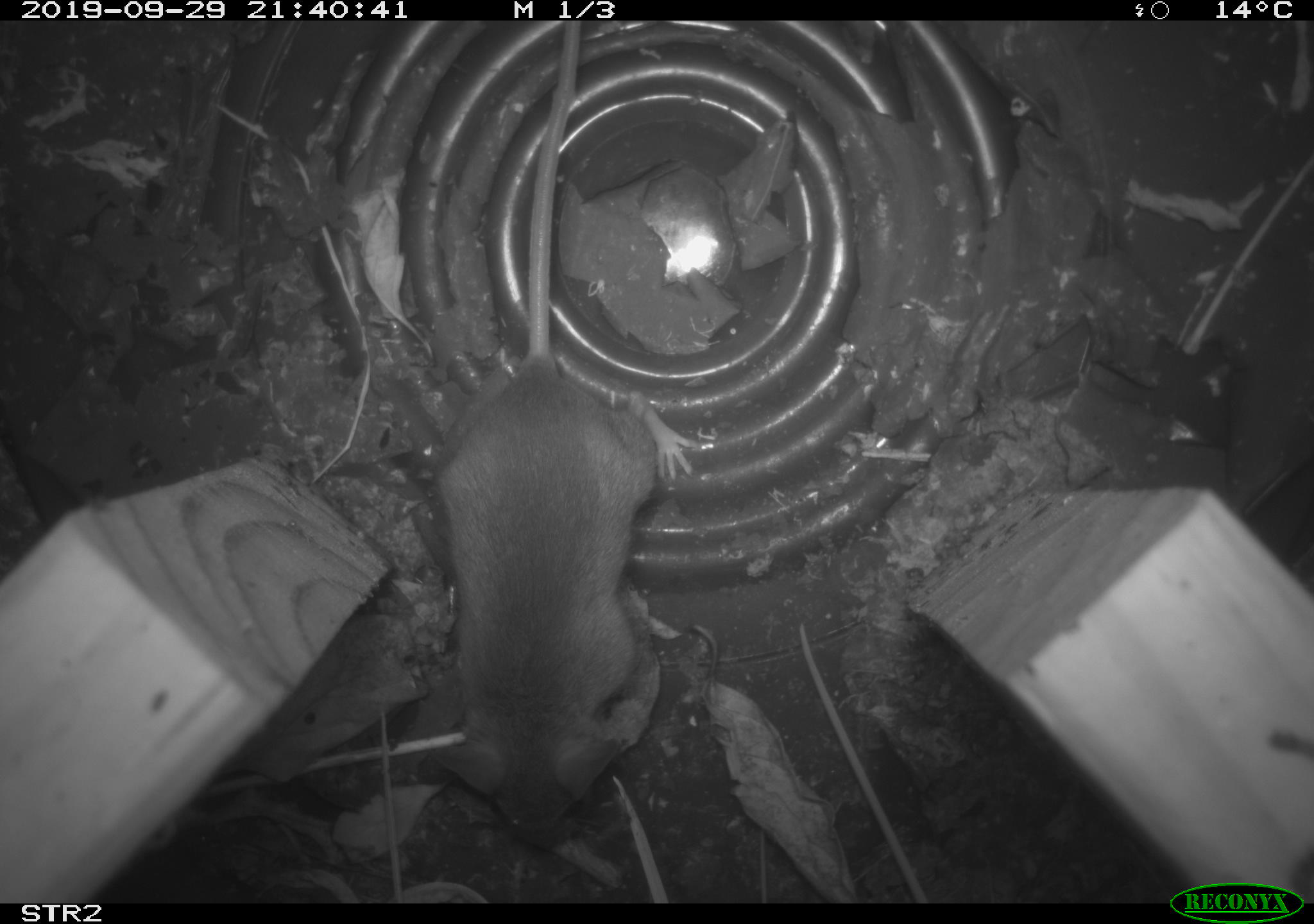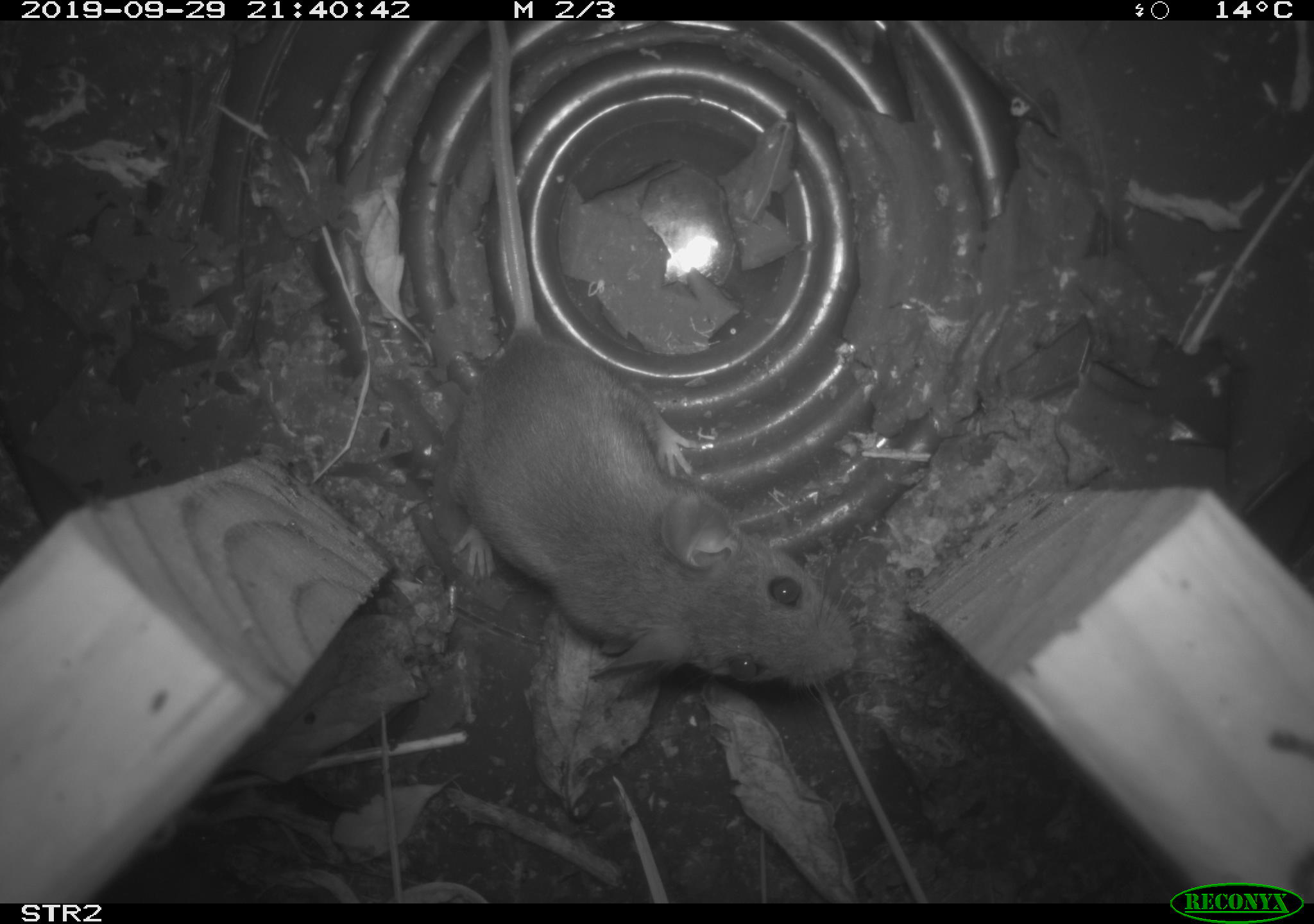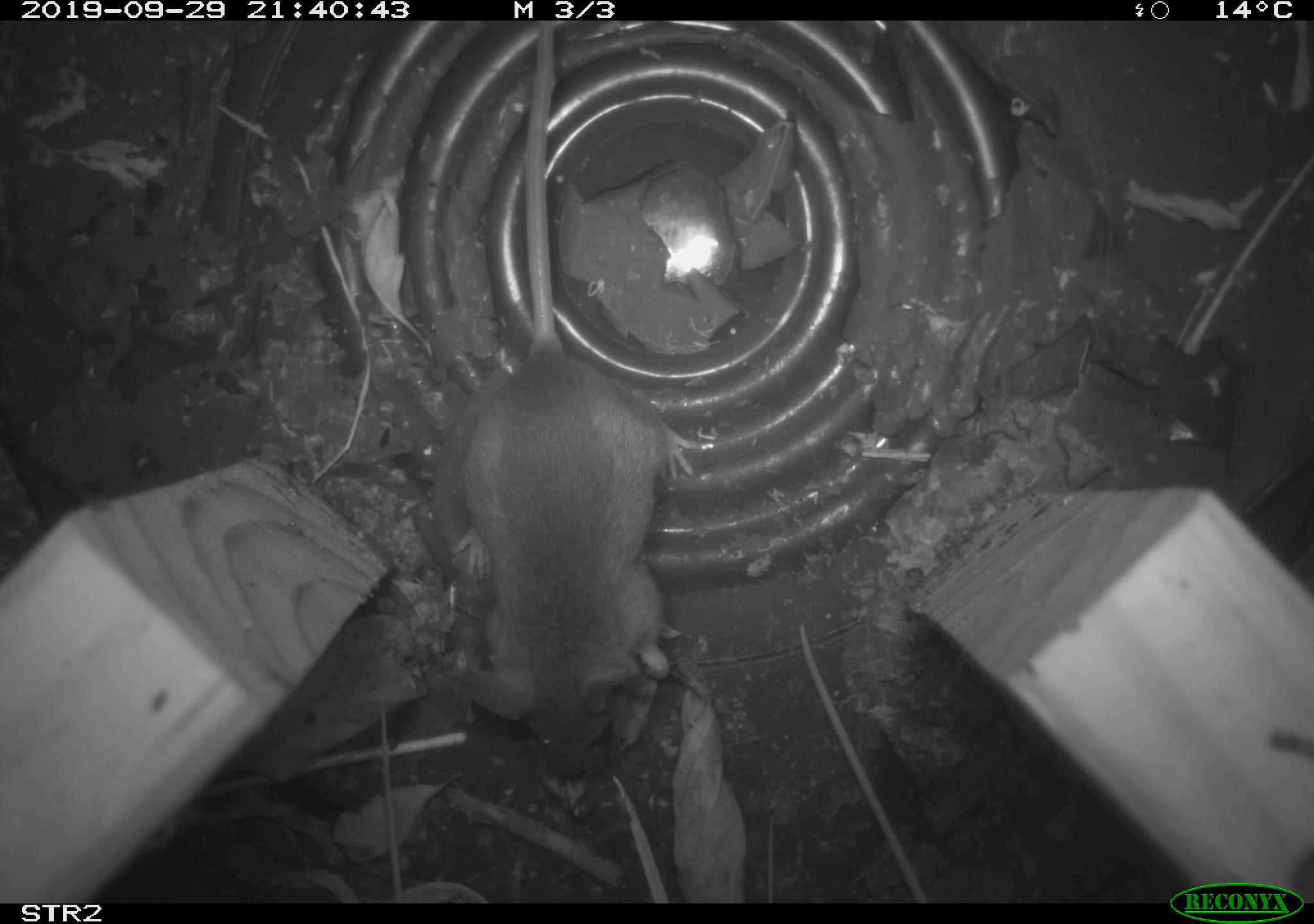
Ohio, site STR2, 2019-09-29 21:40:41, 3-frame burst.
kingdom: Animalia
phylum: Chordata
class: Mammalia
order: Rodentia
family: Cricetidae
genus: Peromyscus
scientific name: Peromyscus leucopus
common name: white-footed mouse